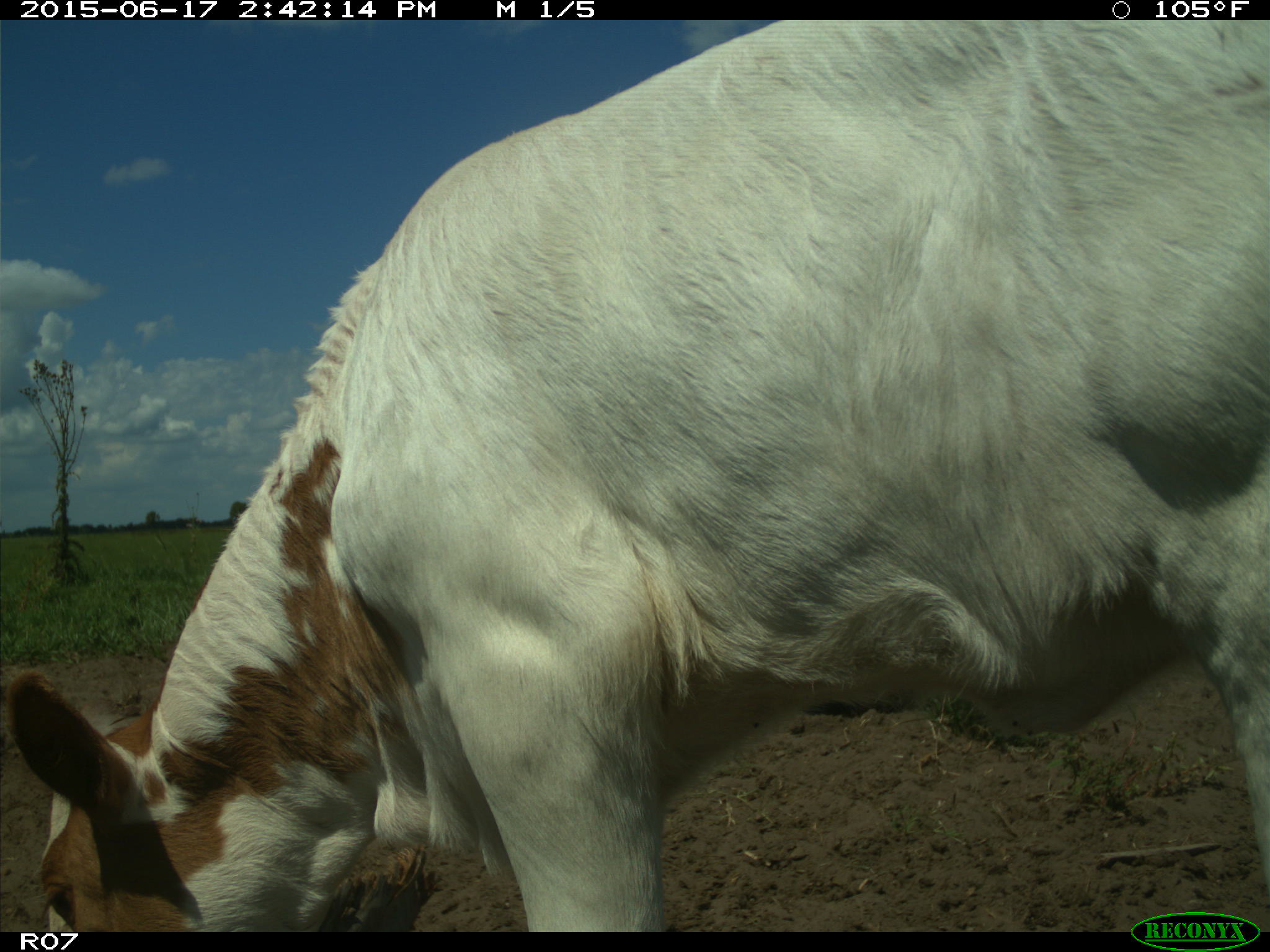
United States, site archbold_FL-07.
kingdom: Animalia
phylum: Chordata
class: Mammalia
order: Artiodactyla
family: Bovidae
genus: Bos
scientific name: Bos taurus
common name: domestic cow